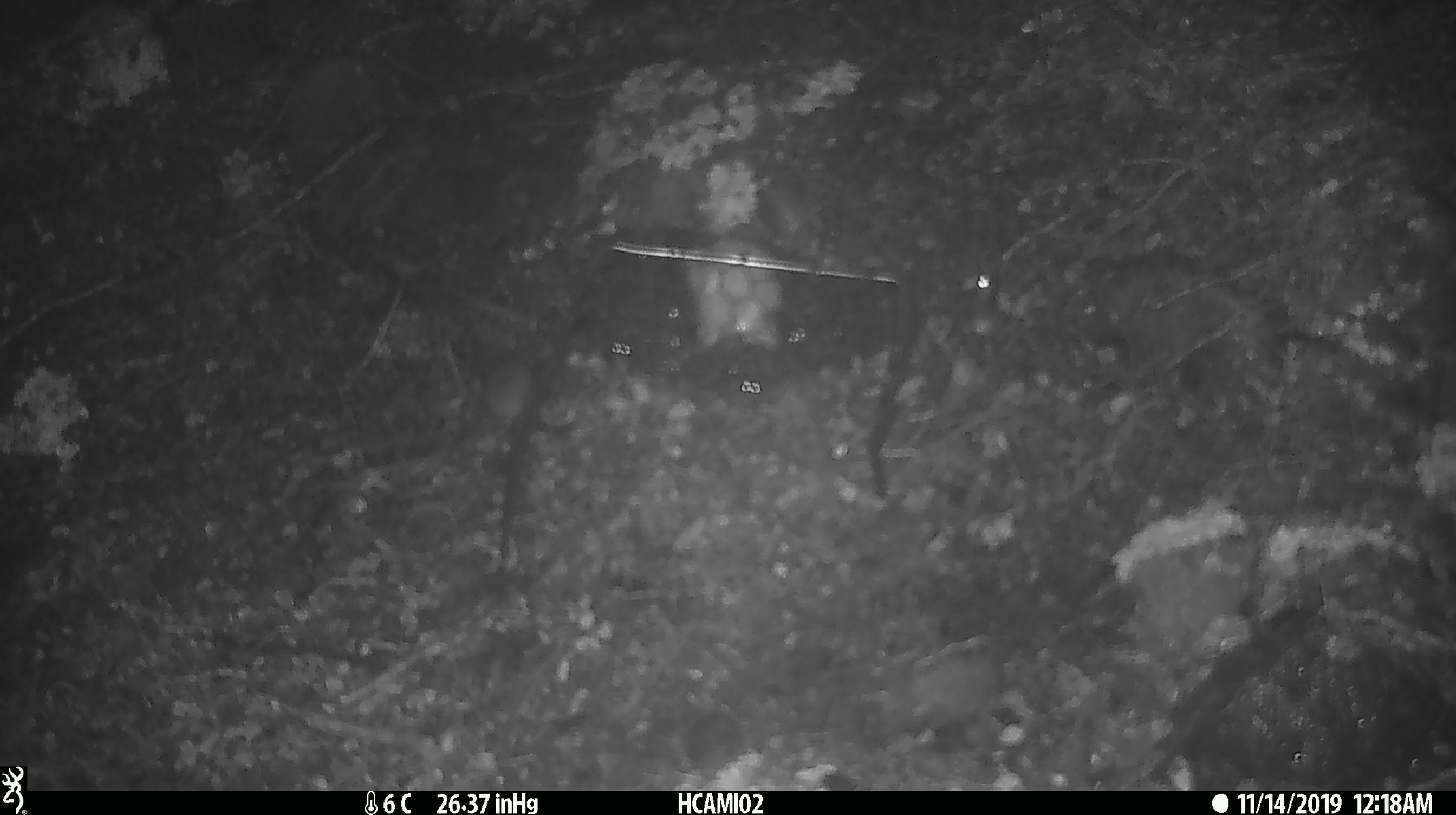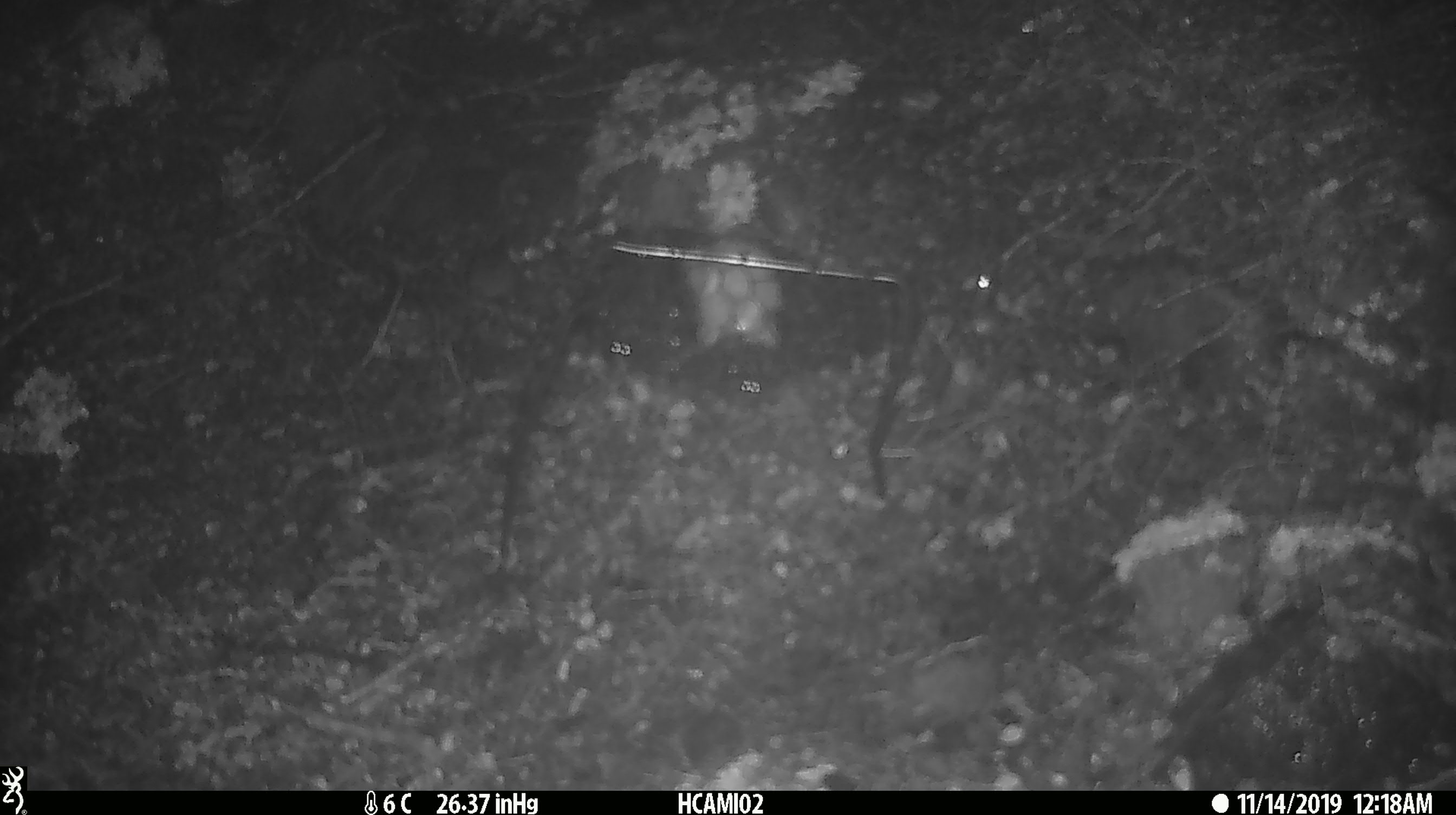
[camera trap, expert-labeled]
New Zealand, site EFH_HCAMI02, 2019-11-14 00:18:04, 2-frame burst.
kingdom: Animalia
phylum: Chordata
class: Mammalia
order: Rodentia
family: Muridae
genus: Mus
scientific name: Mus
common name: mouse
Mouse (Mus).